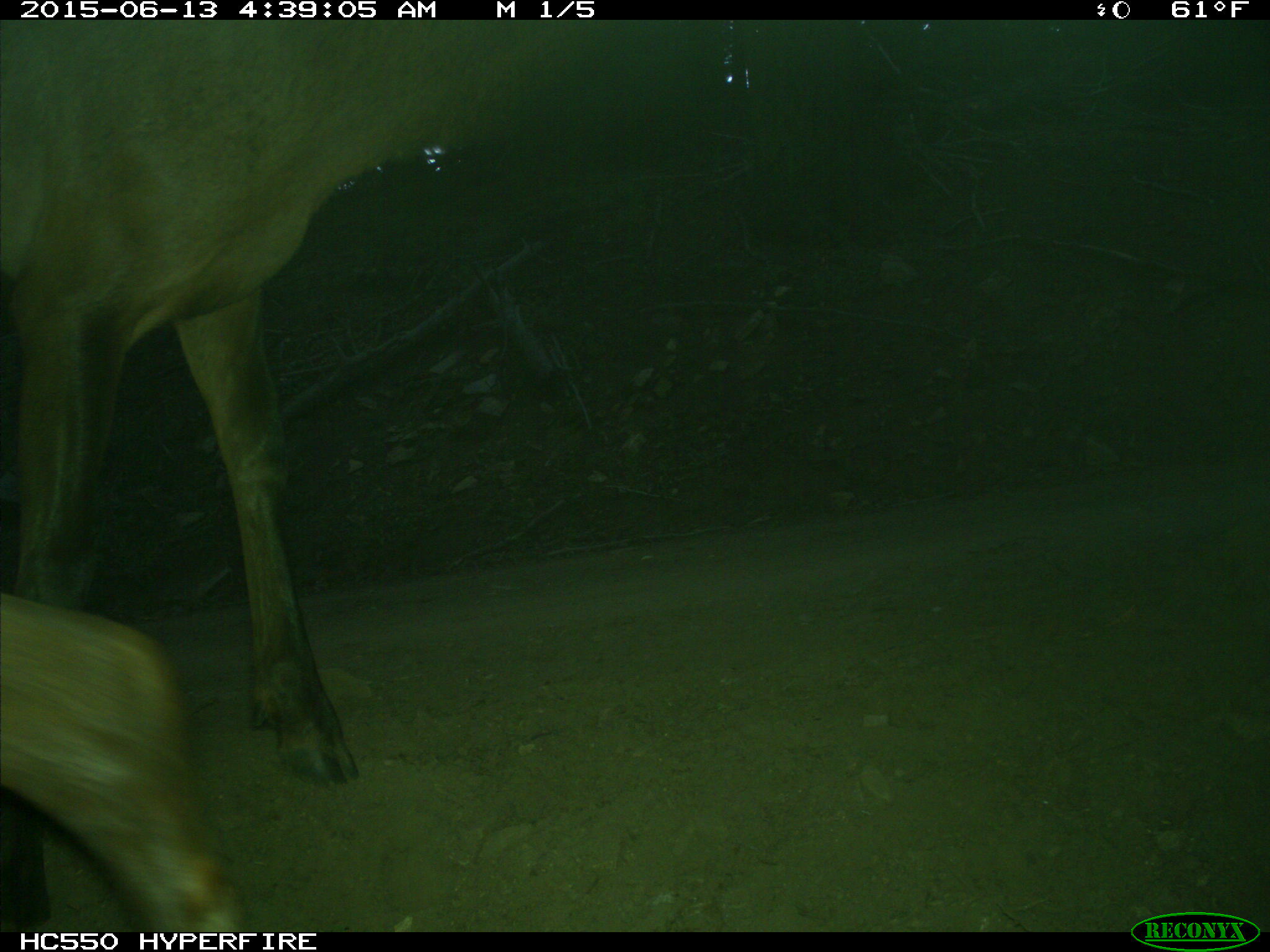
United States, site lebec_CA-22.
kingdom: Animalia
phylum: Chordata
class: Mammalia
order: Artiodactyla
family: Cervidae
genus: Cervus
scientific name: Cervus canadensis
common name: elk